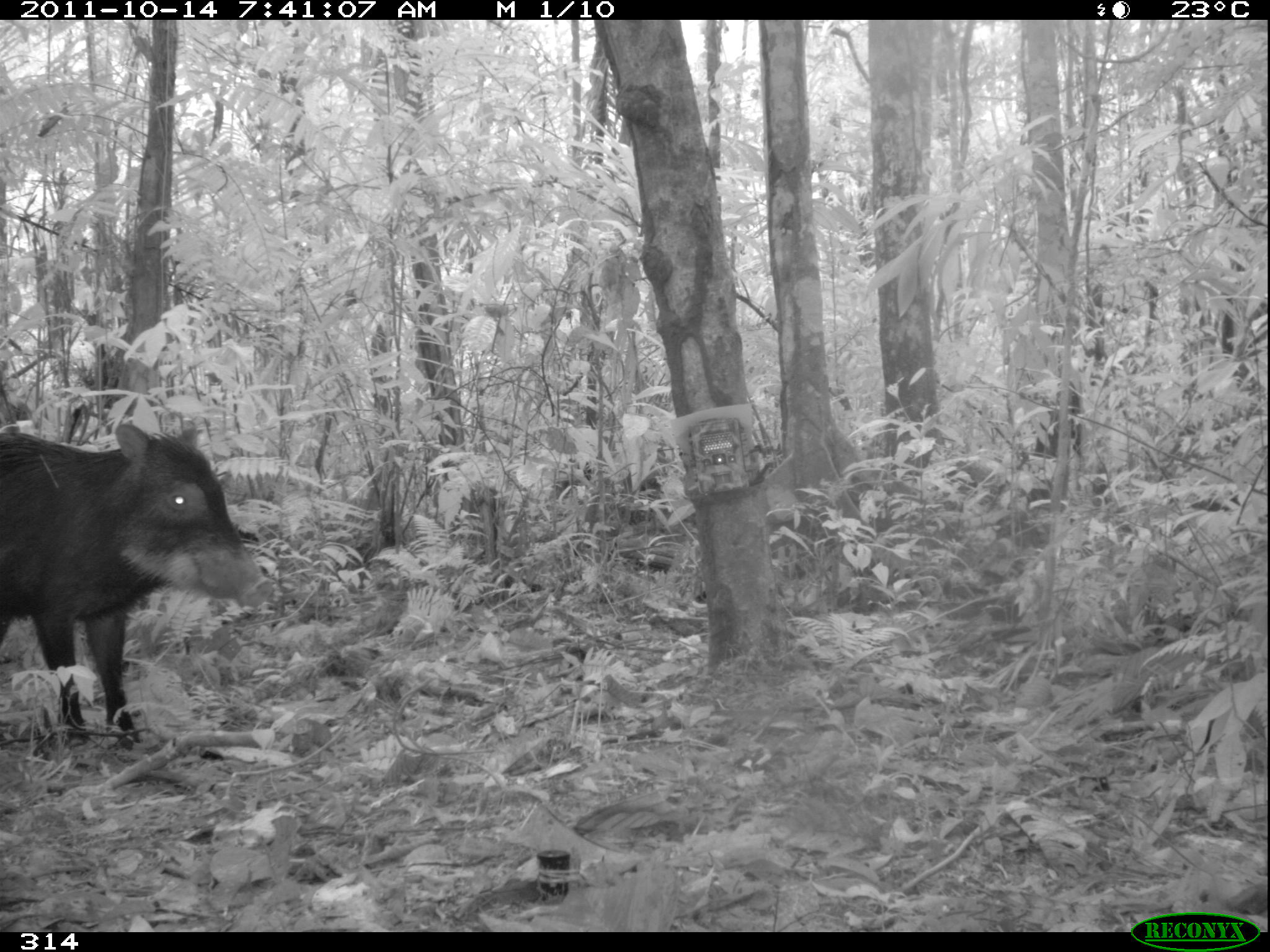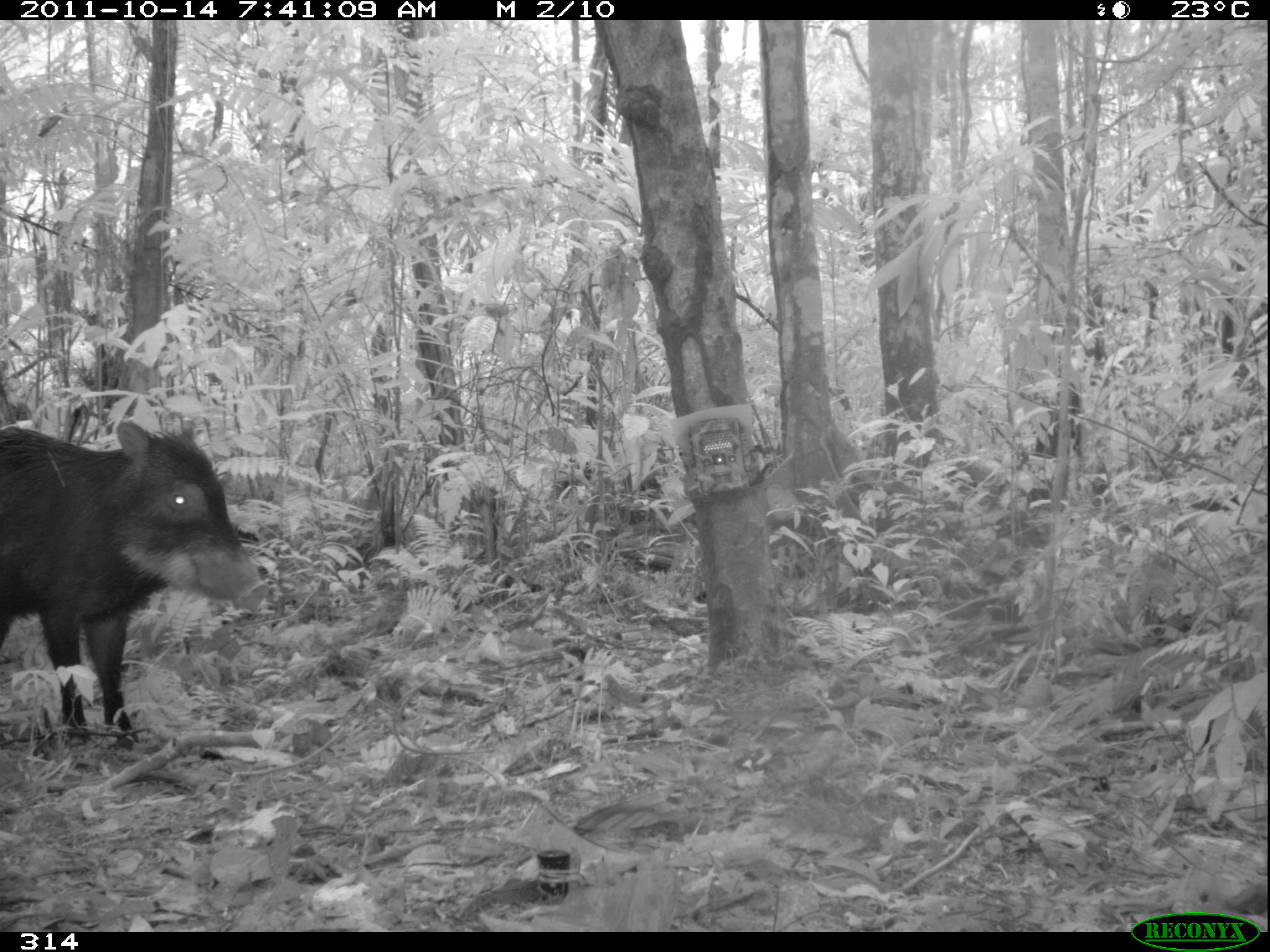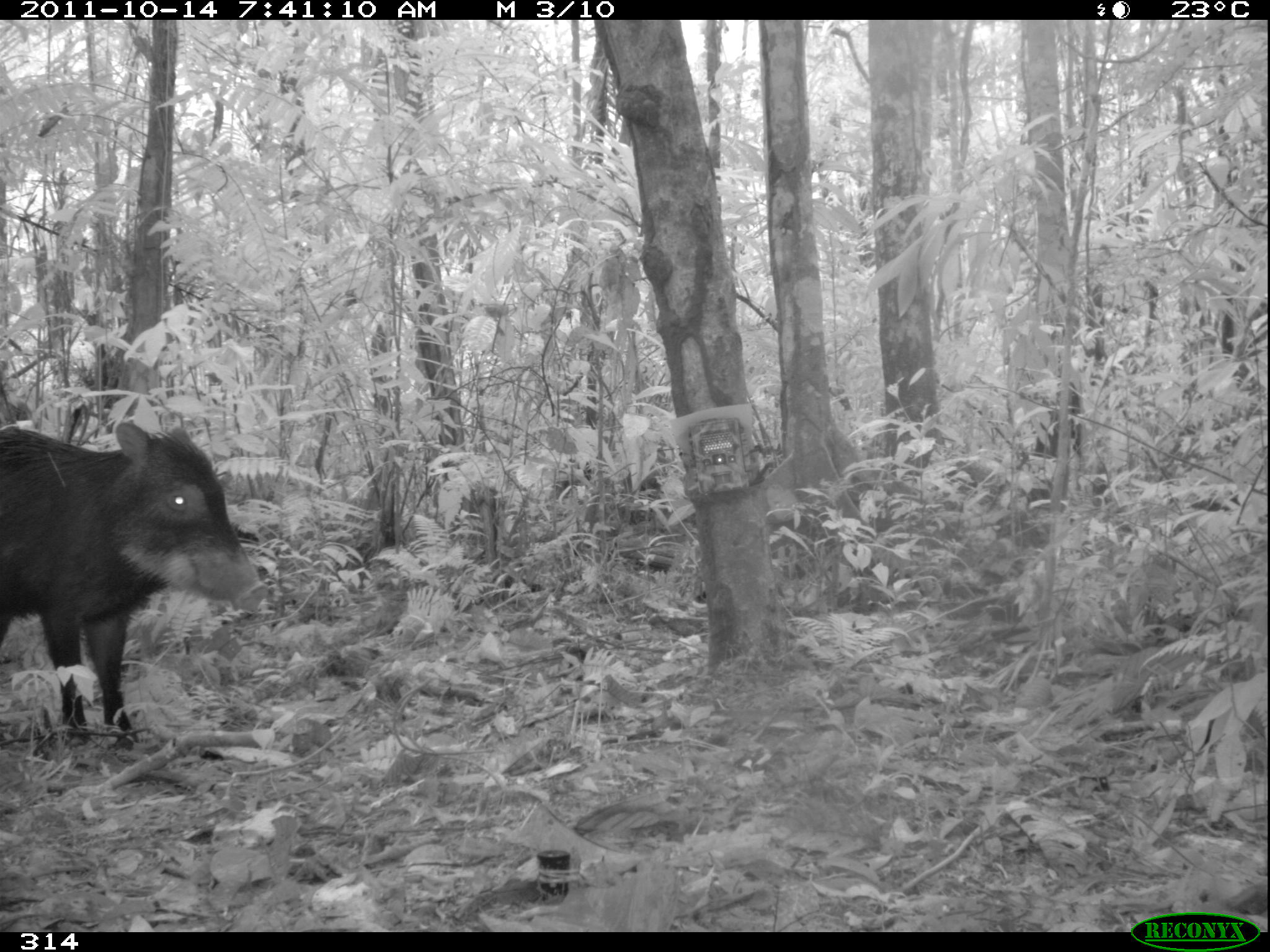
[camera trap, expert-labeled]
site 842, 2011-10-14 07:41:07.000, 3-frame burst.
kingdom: Animalia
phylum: Chordata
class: Mammalia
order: Artiodactyla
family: Tayassuidae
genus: Tayassu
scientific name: Tayassu pecari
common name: white-lipped peccary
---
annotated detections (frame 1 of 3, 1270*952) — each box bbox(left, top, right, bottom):
tayassu pecari: bbox(0, 419, 263, 753)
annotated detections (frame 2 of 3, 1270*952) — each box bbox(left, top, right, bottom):
tayassu pecari: bbox(0, 415, 272, 751)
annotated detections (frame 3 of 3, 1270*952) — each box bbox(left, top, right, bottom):
tayassu pecari: bbox(0, 421, 264, 748)